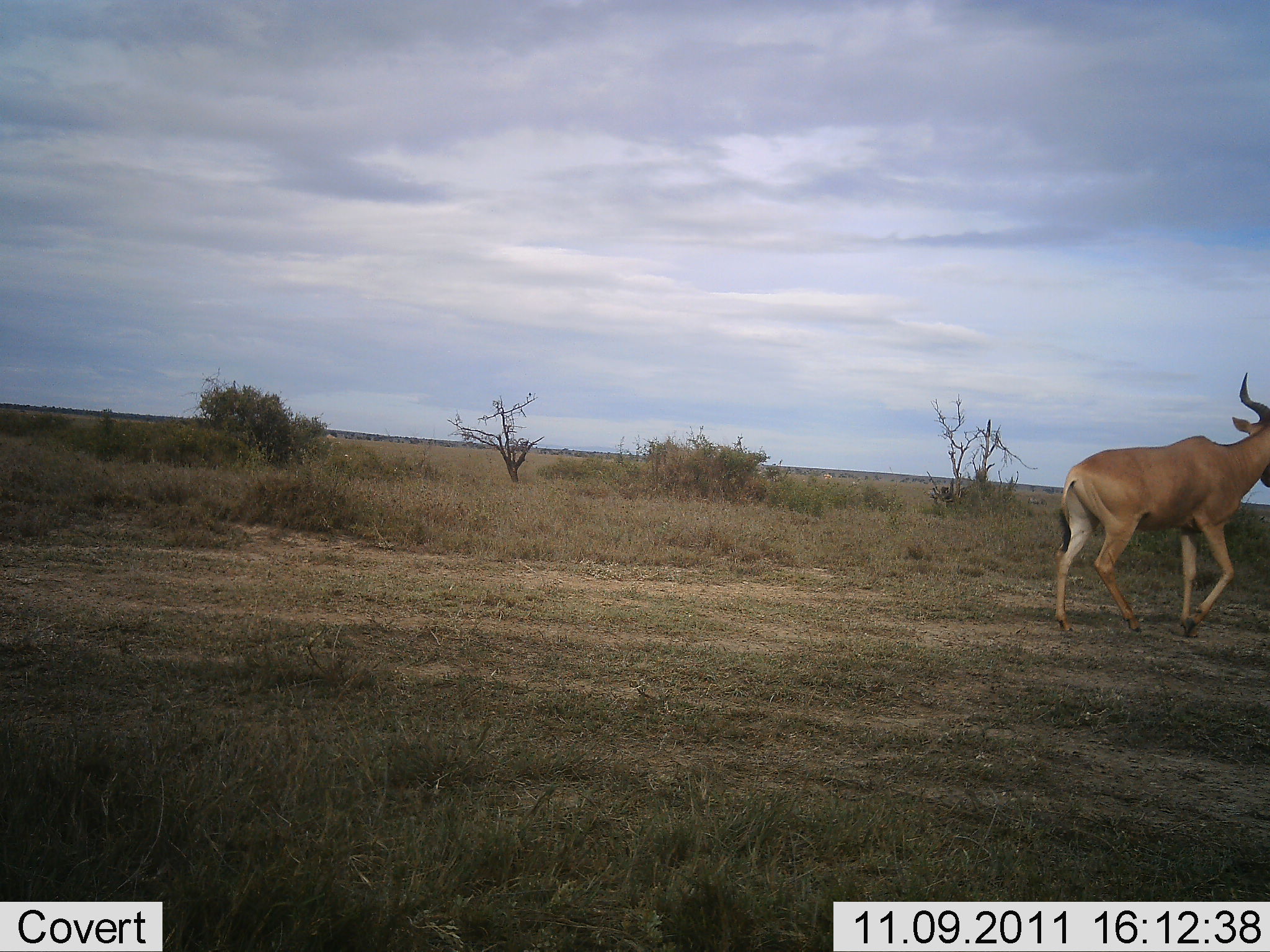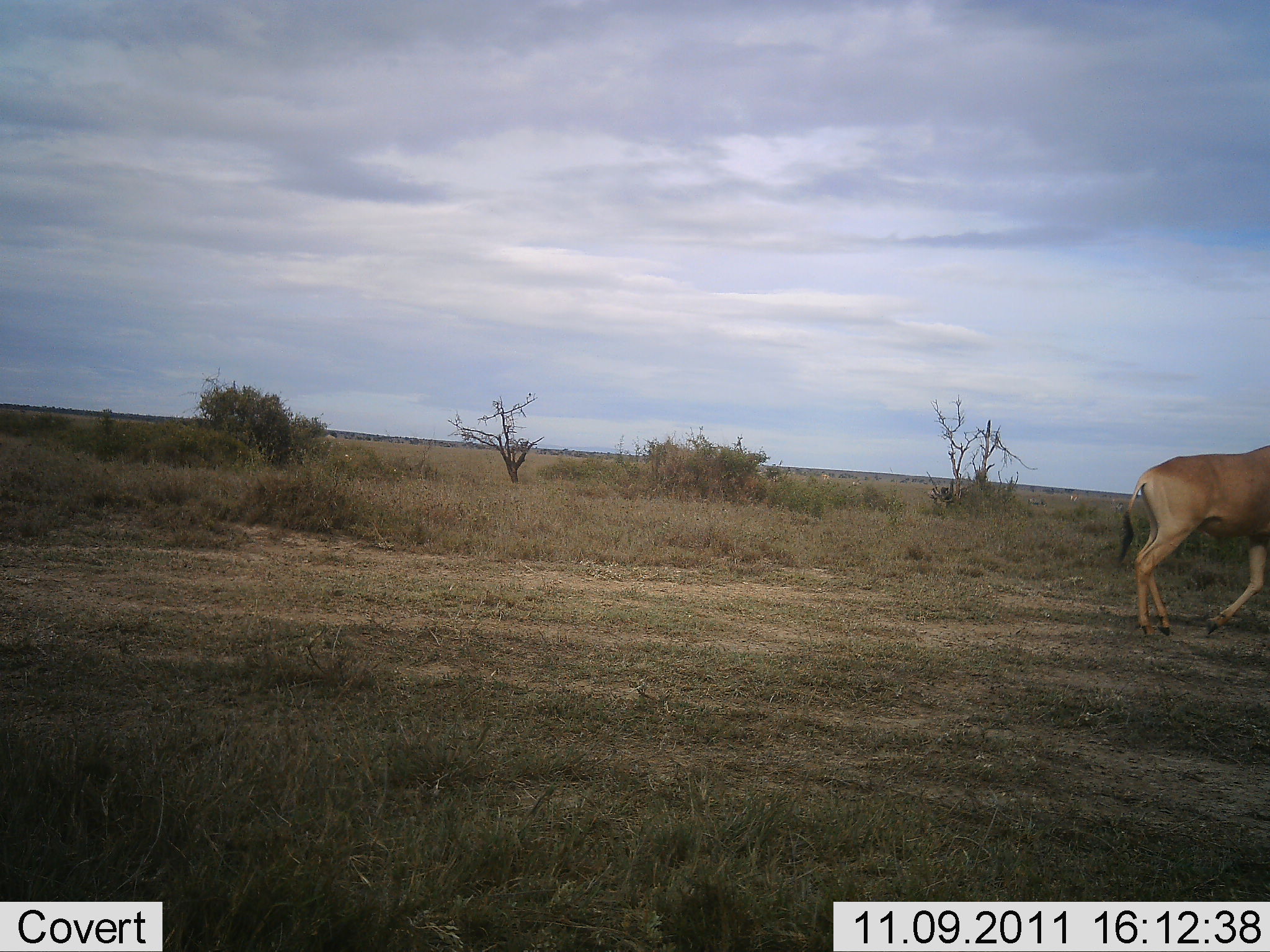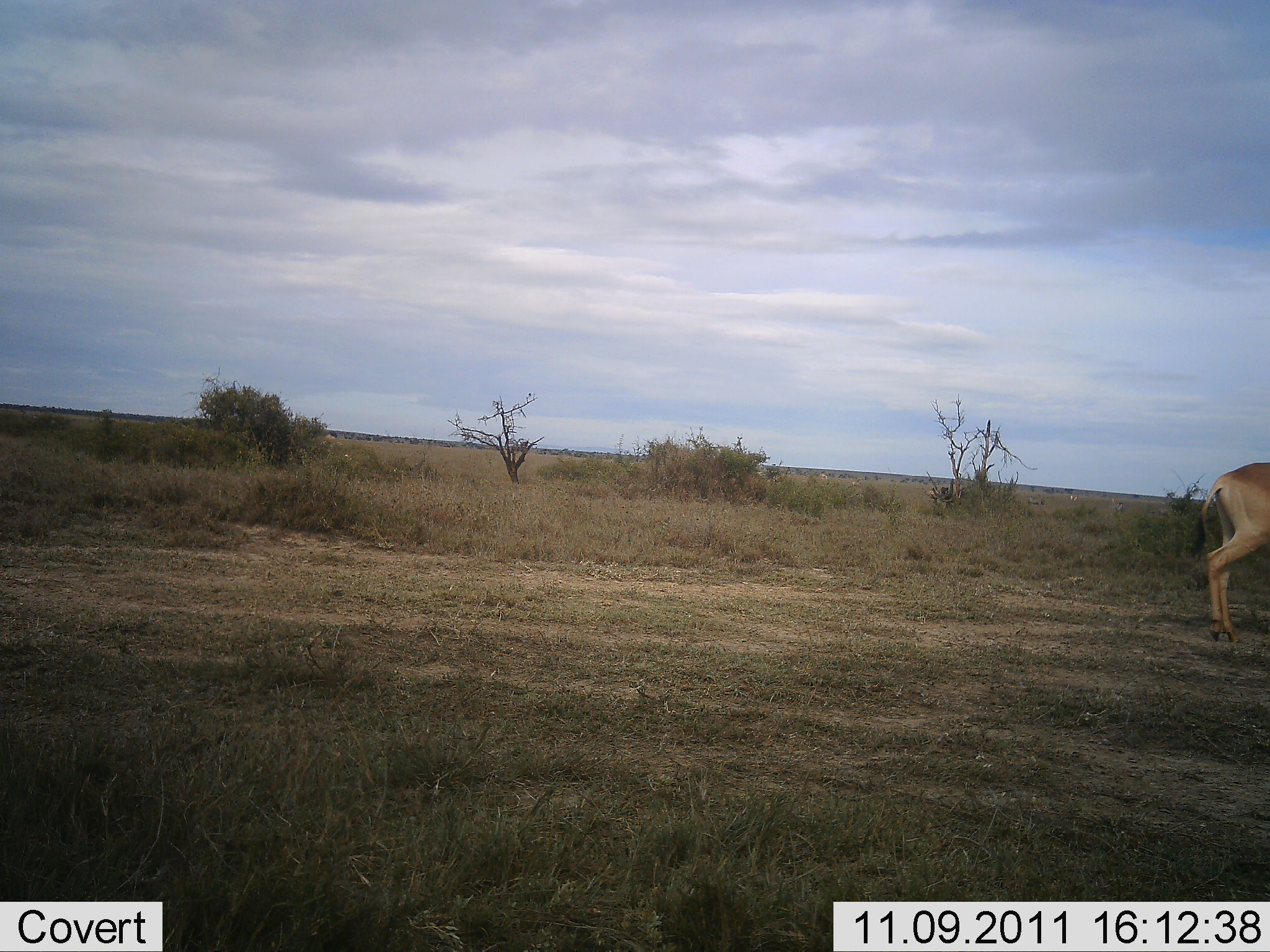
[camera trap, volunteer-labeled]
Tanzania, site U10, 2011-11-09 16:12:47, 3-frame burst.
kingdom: Animalia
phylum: Chordata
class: Mammalia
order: Artiodactyla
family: Bovidae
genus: Alcelaphus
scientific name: Alcelaphus buselaphus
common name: hartebeest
Hartebeest (Alcelaphus buselaphus), count 1. Behavior (volunteer vote fractions): standing 0%, resting 0%, moving 100%, interacting 0%. Young present (vote fraction): 0%. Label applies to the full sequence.